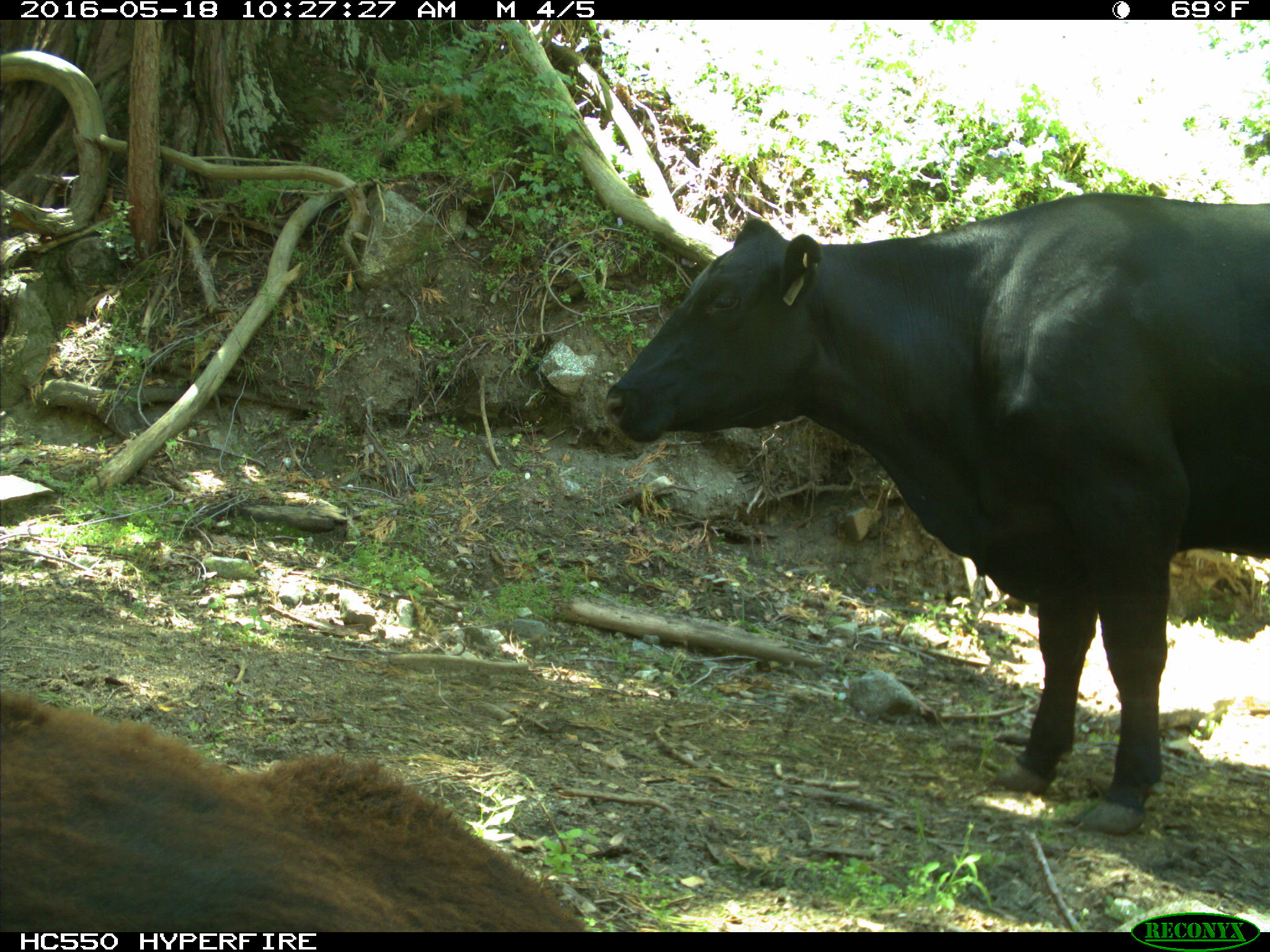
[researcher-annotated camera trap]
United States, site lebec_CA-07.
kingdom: Animalia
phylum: Chordata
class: Mammalia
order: Artiodactyla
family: Bovidae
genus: Bos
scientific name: Bos taurus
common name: domestic cow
Bos taurus (domestic cow).